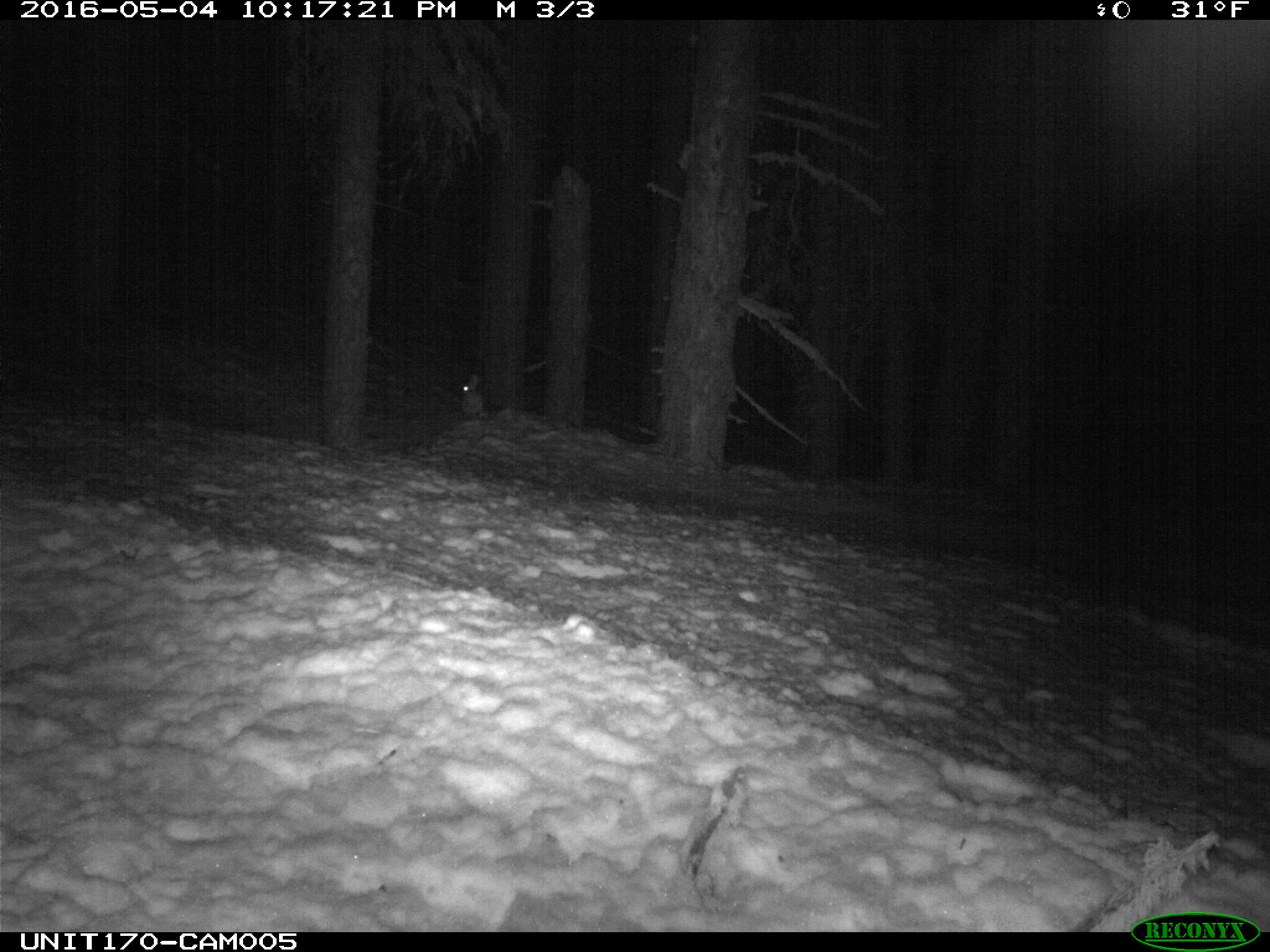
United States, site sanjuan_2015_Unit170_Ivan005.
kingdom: Animalia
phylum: Chordata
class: Mammalia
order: Lagomorpha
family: Leporidae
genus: Lepus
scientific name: Lepus americanus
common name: snowshoe hare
Lepus americanus (snowshoe hare).